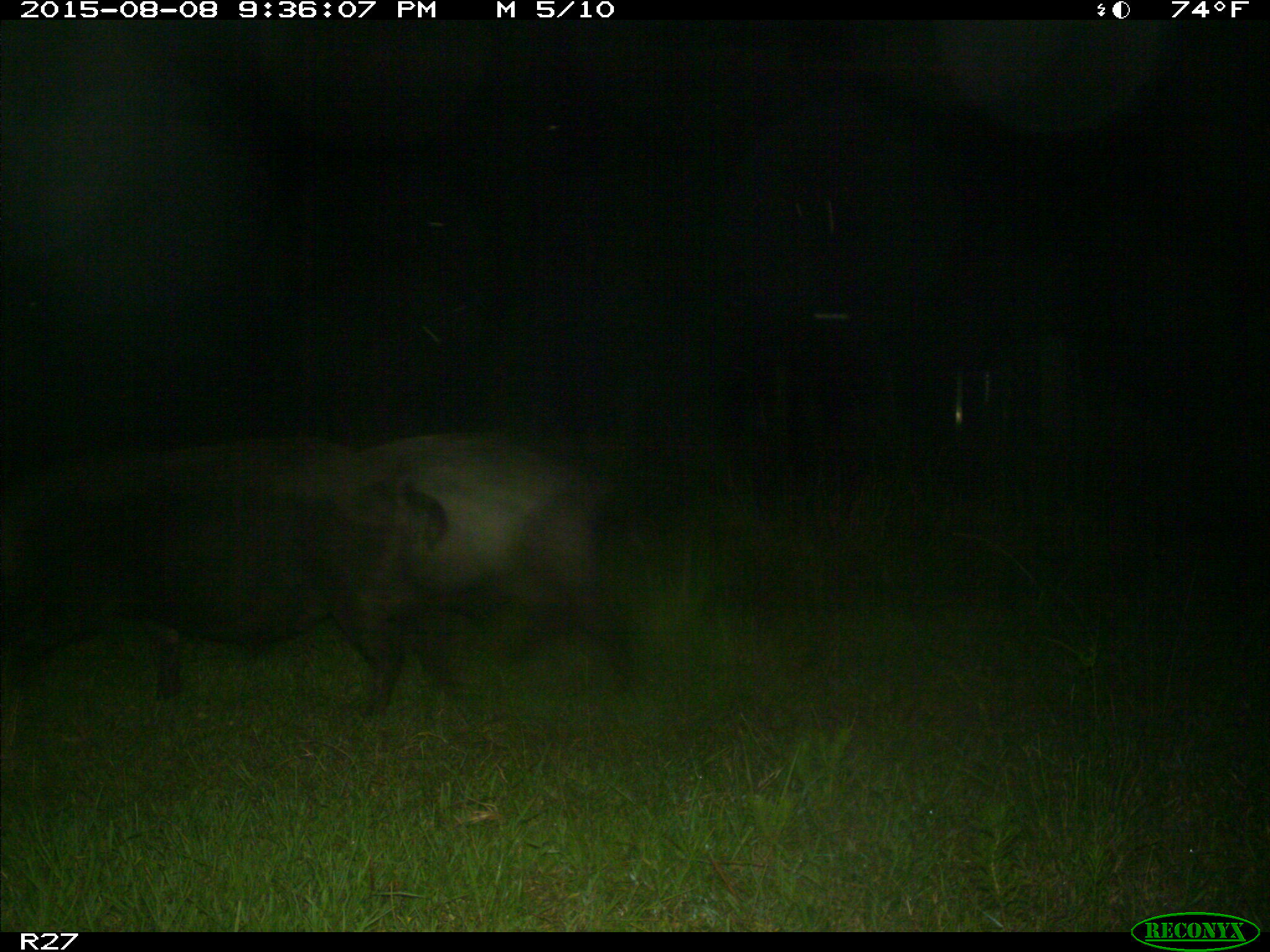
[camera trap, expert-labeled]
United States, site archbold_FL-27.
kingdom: Animalia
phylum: Chordata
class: Mammalia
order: Artiodactyla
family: Suidae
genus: Sus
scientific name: Sus scrofa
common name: wild boar